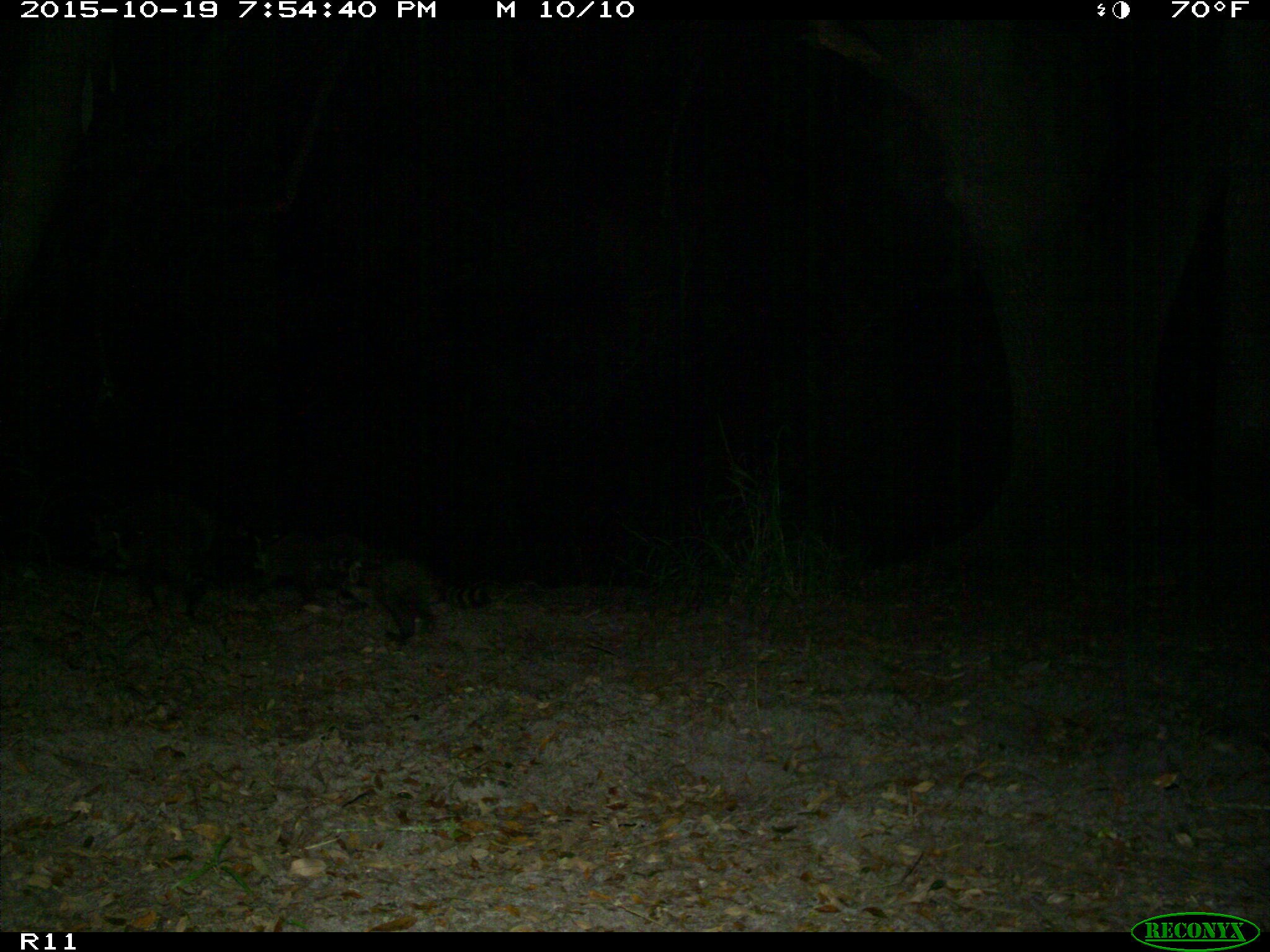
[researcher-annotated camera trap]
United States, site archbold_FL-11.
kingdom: Animalia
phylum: Chordata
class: Mammalia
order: Carnivora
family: Procyonidae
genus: Procyon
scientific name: Procyon lotor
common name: common raccoon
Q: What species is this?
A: Procyon lotor (common raccoon).